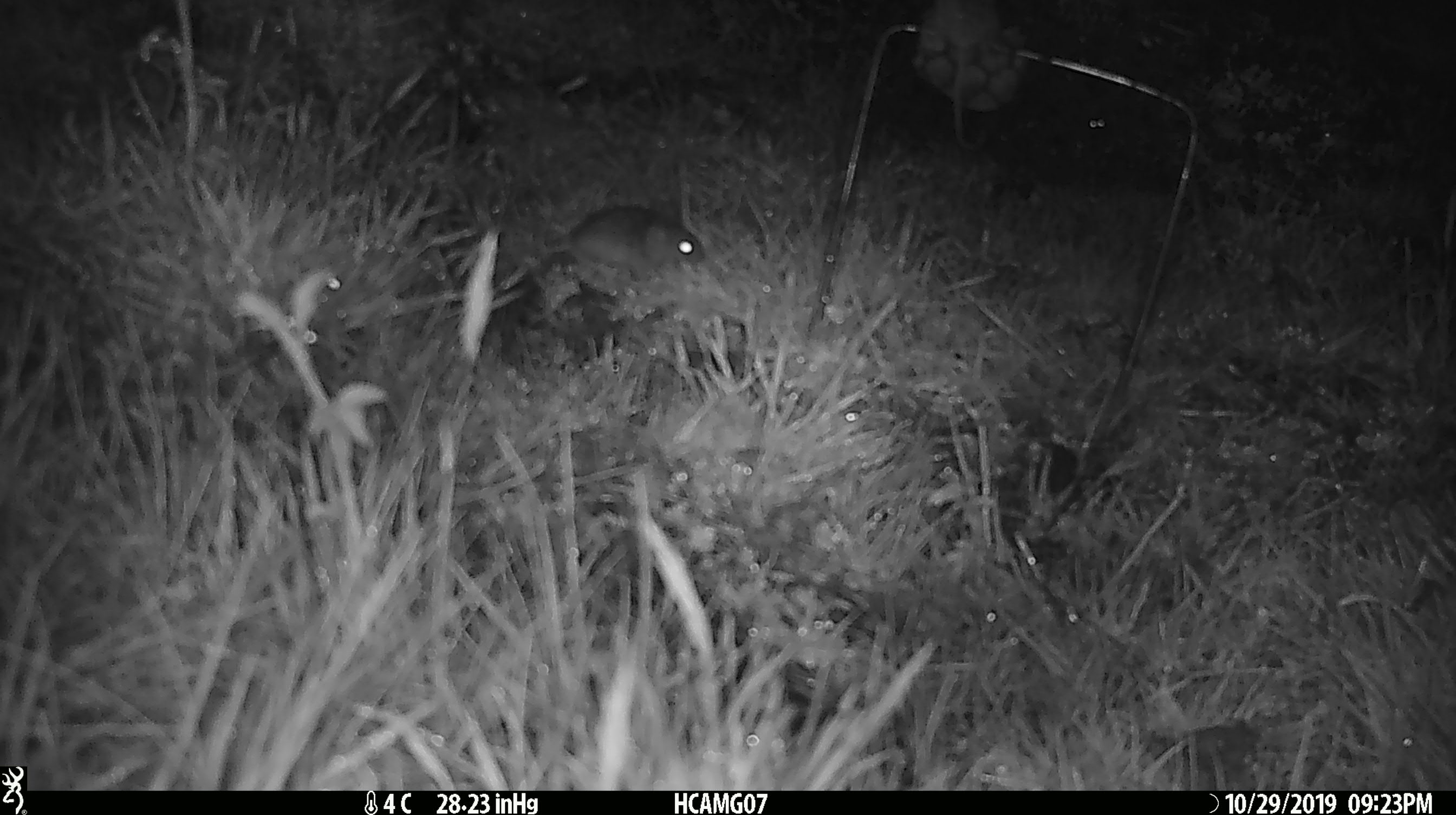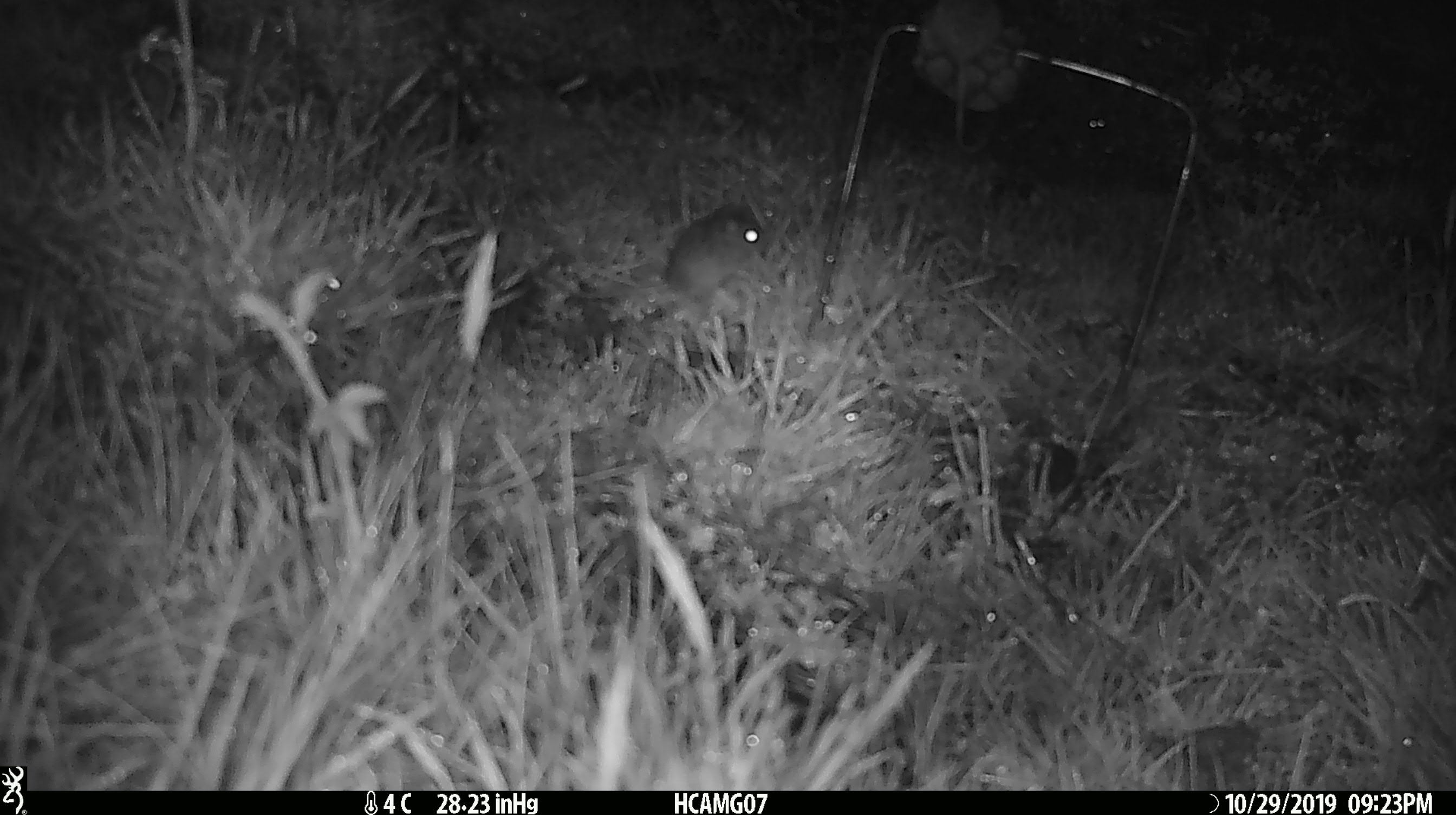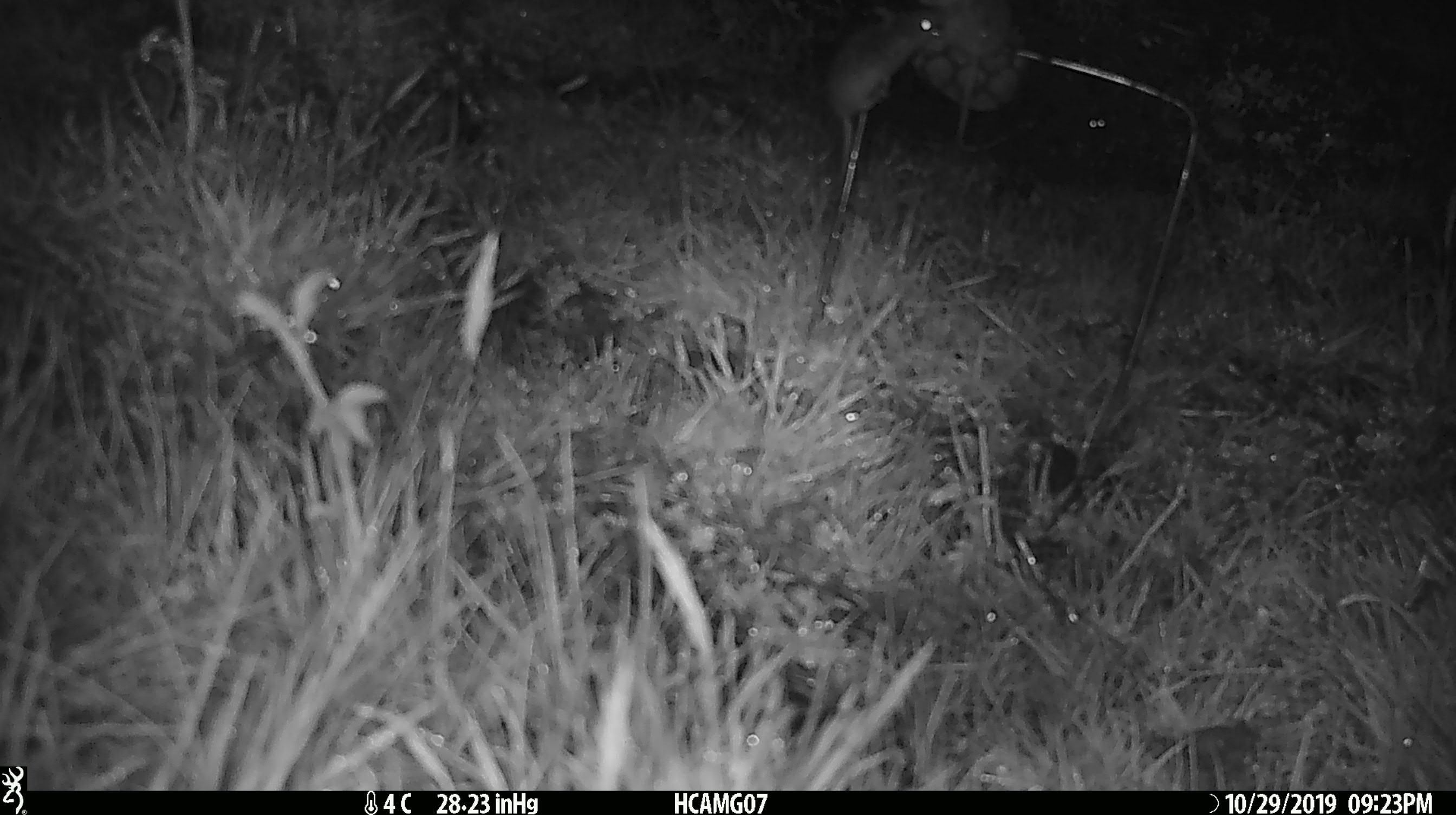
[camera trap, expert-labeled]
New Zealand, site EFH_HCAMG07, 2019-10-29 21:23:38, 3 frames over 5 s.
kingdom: Animalia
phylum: Chordata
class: Mammalia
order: Rodentia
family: Muridae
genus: Mus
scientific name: Mus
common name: mouse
Mouse (Mus).